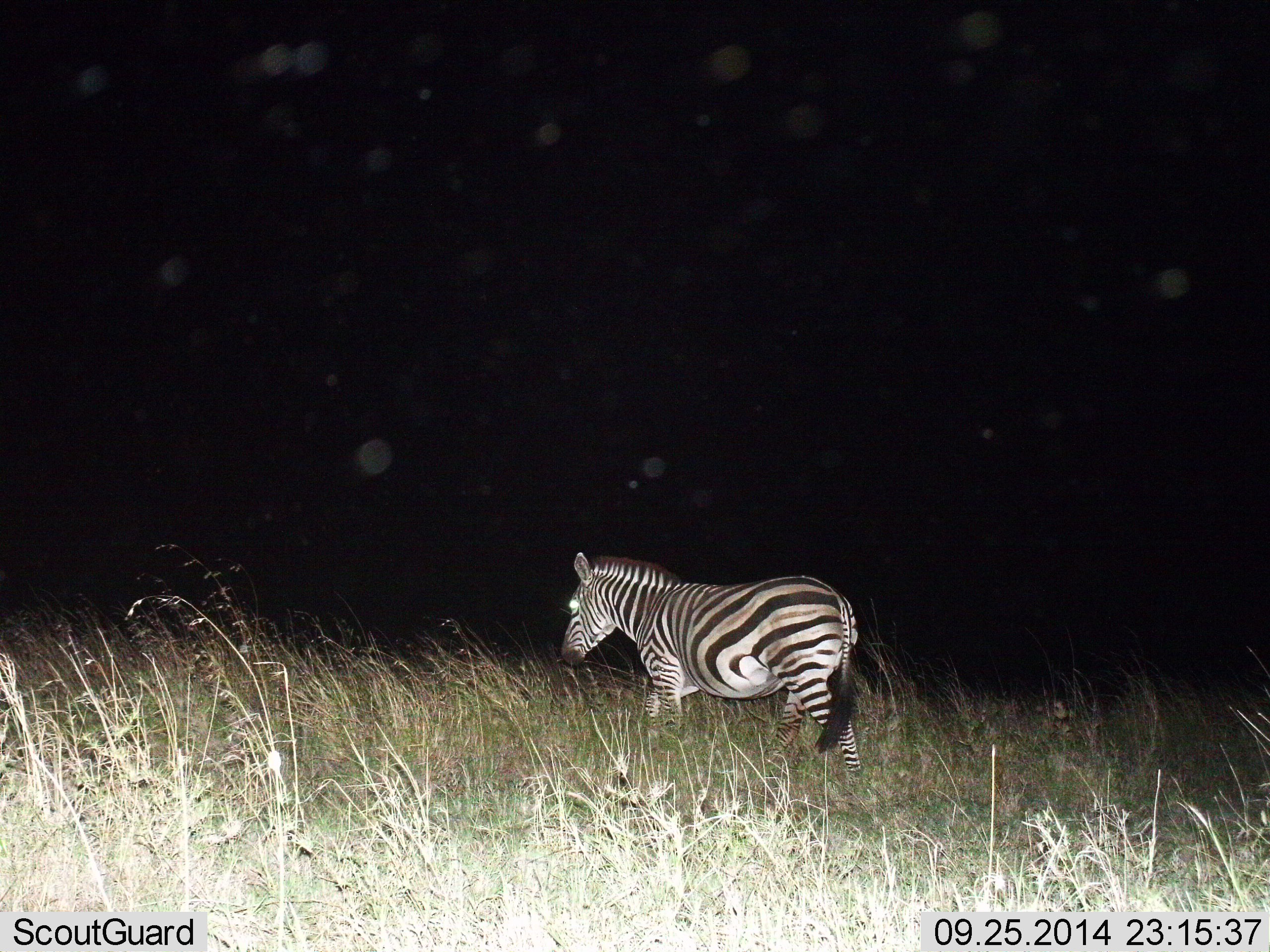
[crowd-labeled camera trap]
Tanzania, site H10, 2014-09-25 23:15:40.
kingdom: Animalia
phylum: Chordata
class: Mammalia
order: Perissodactyla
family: Equidae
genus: Equus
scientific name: Equus quagga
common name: plains zebra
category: zebra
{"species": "zebra (plains zebra) (Equus quagga)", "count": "1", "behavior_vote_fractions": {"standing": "20%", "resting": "10%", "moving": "80%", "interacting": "0%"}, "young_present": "0%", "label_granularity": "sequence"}